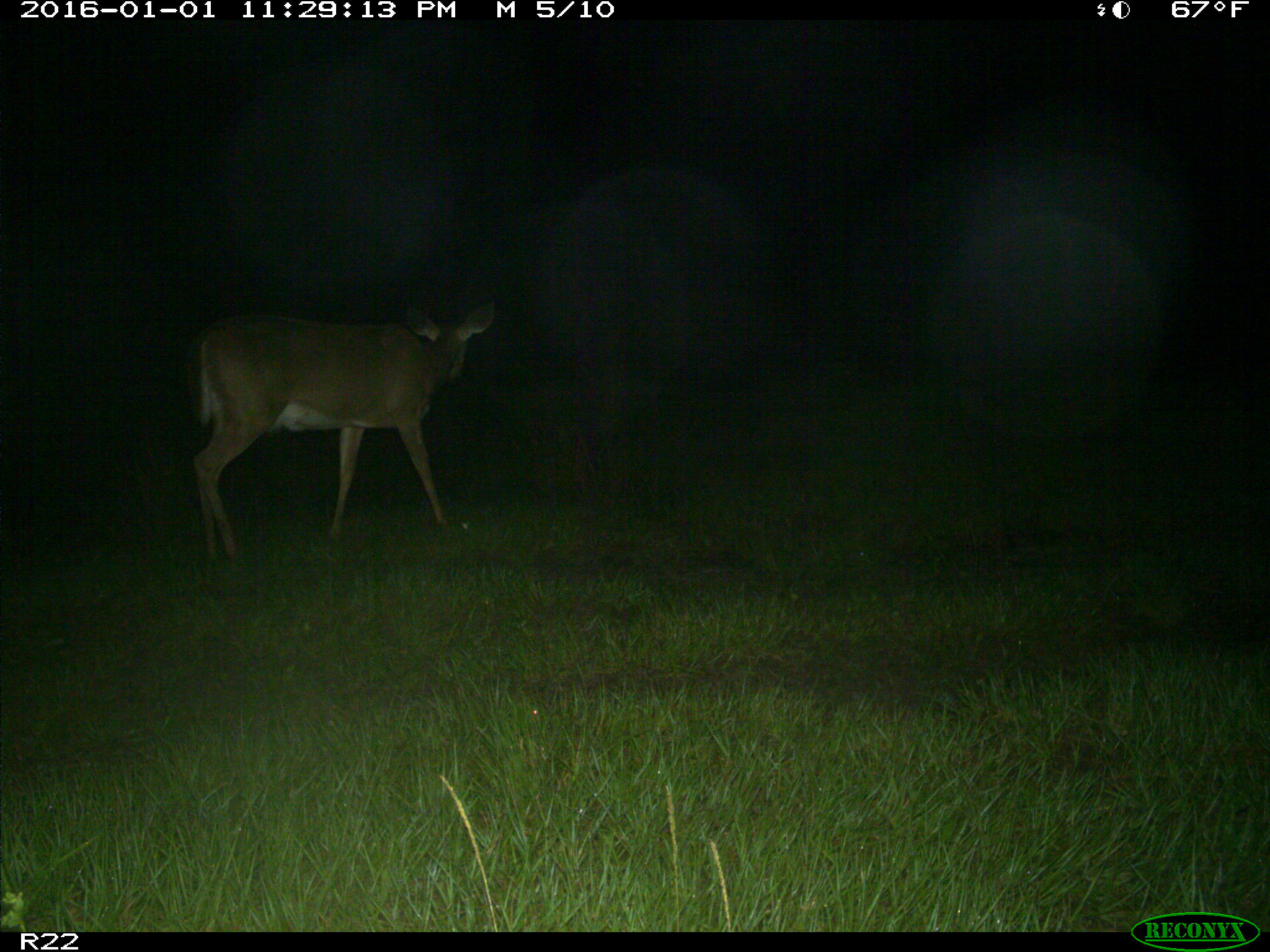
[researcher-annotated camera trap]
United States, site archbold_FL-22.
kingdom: Animalia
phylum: Chordata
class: Mammalia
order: Artiodactyla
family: Cervidae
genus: Odocoileus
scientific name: Odocoileus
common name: deer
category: unidentified deer